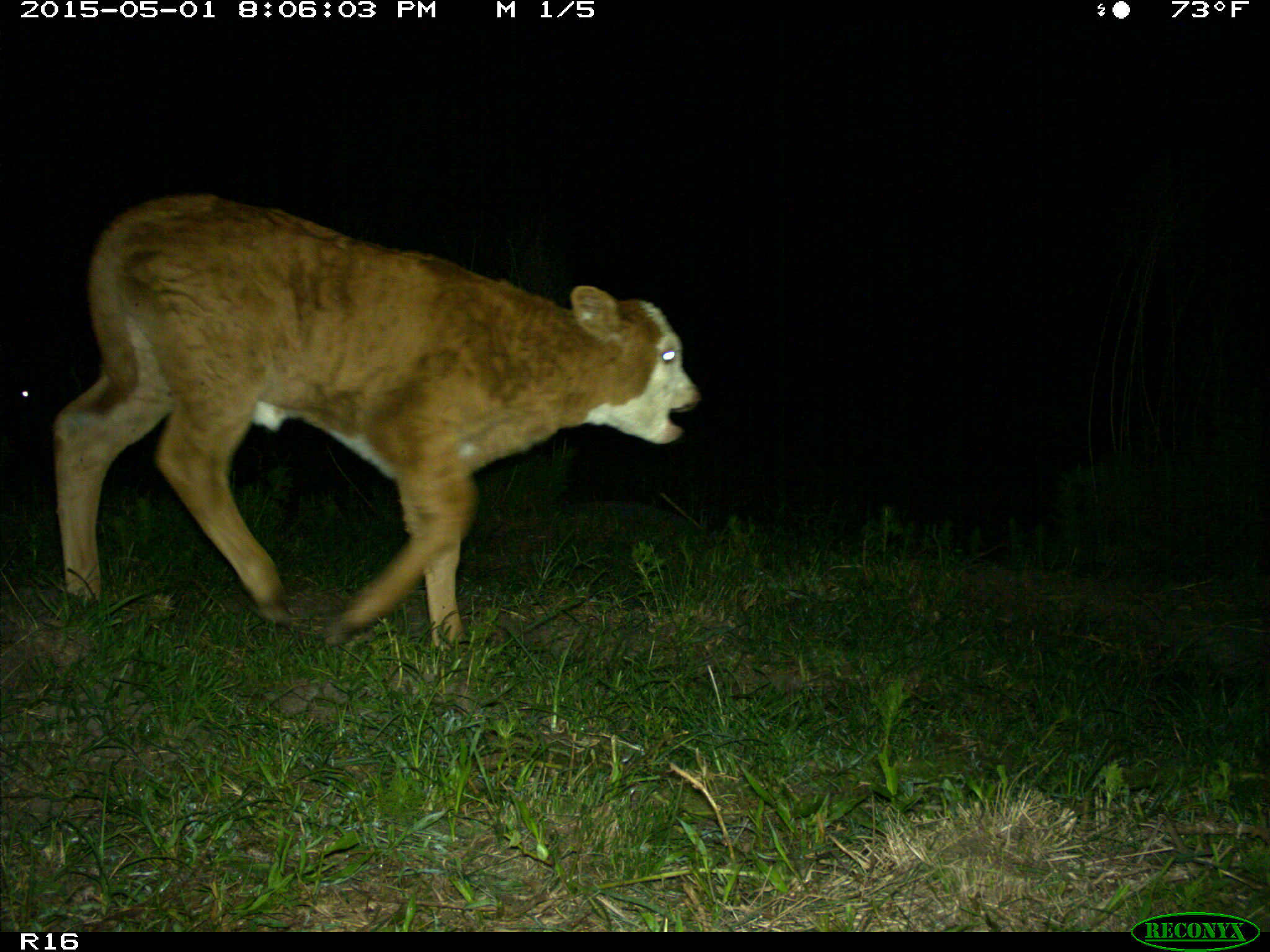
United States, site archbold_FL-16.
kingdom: Animalia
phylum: Chordata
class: Mammalia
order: Artiodactyla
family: Bovidae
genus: Bos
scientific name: Bos taurus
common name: domestic cow